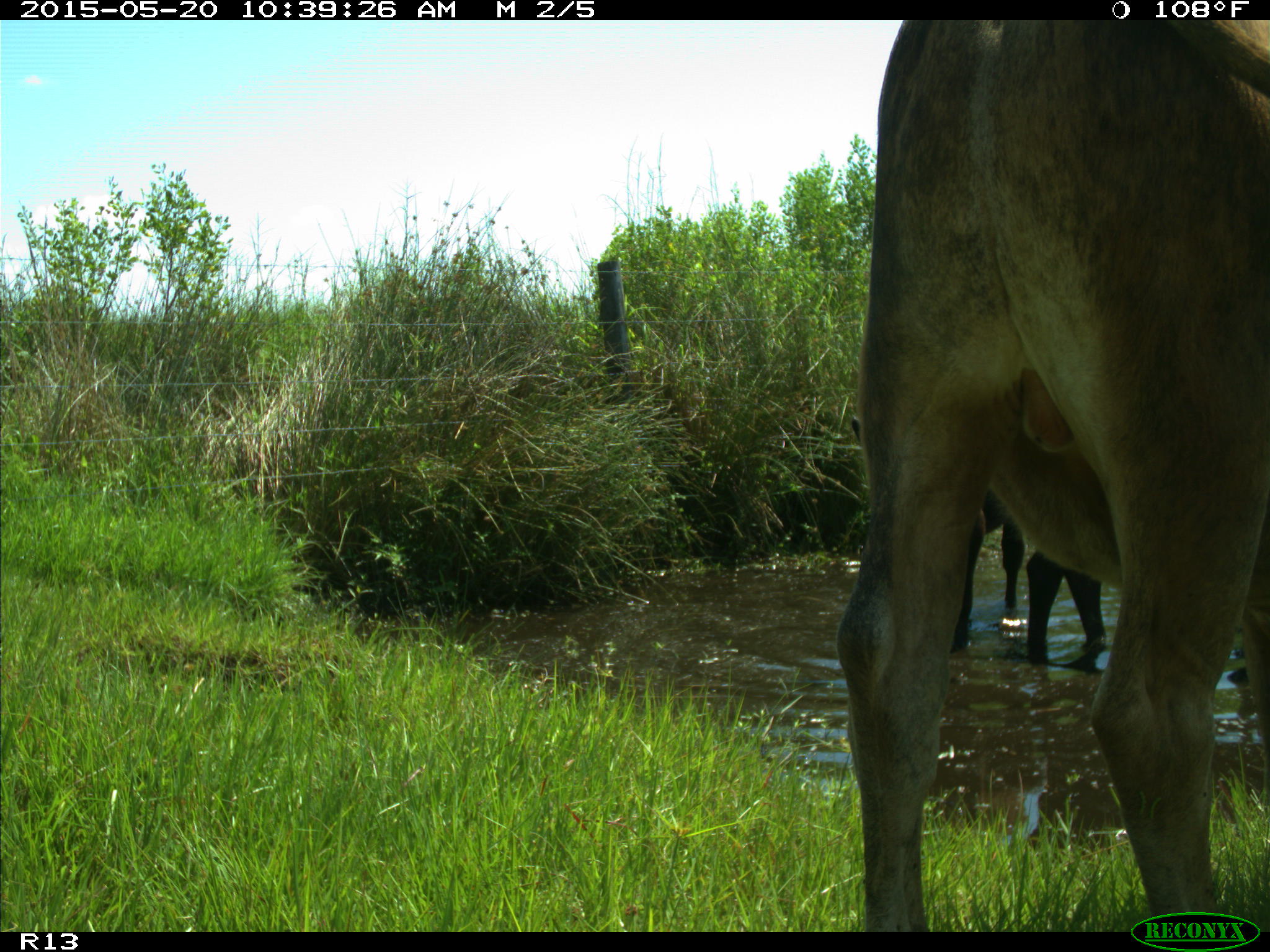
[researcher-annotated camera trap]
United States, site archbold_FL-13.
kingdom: Animalia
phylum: Chordata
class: Mammalia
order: Artiodactyla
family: Bovidae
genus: Bos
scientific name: Bos taurus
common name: domestic cow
Bos taurus (domestic cow).